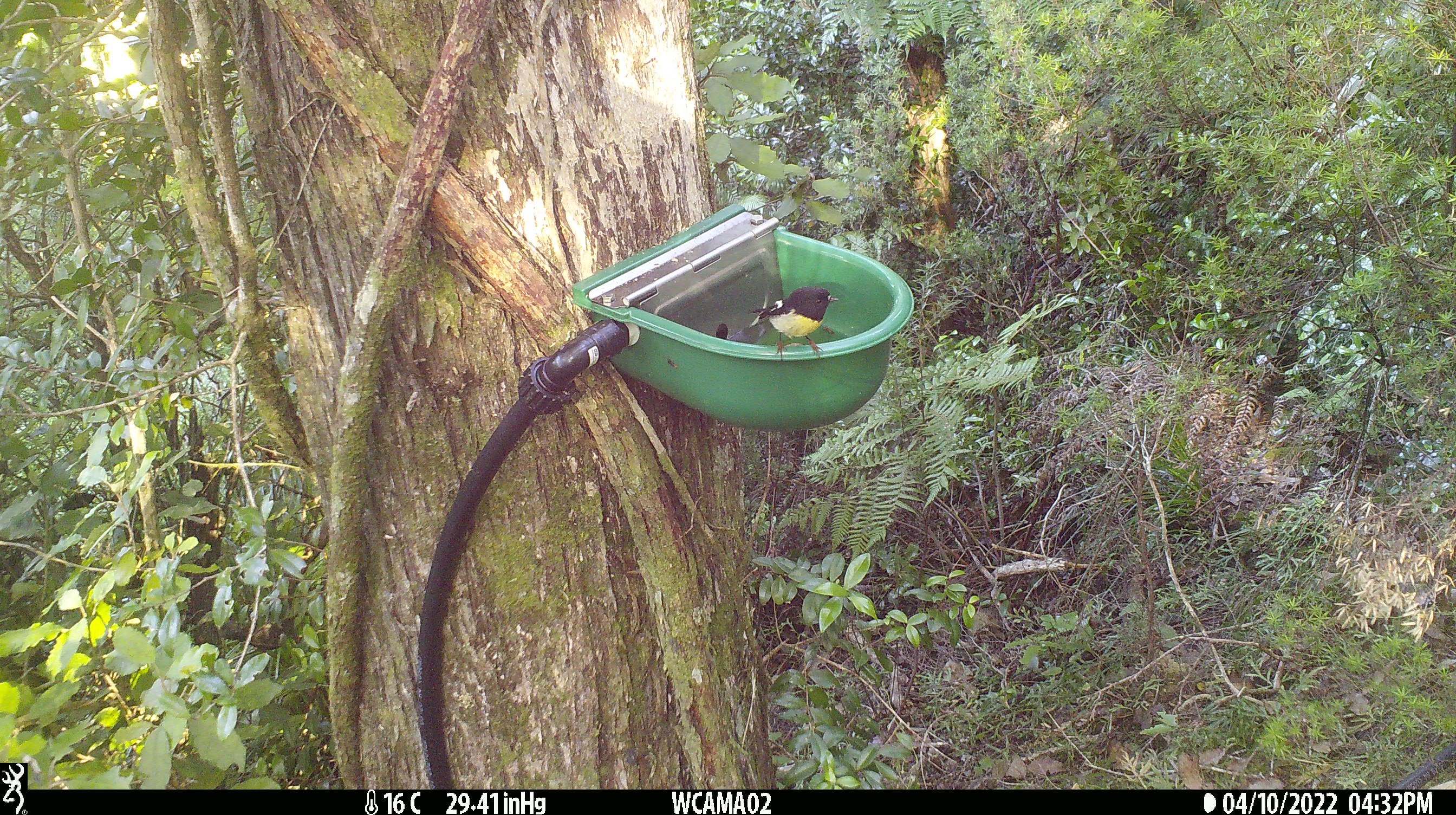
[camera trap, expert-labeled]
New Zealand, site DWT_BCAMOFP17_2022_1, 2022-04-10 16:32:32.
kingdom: Animalia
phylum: Chordata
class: Aves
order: Passeriformes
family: Petroicidae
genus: Petroica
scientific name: Petroica macrocephala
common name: tomtit